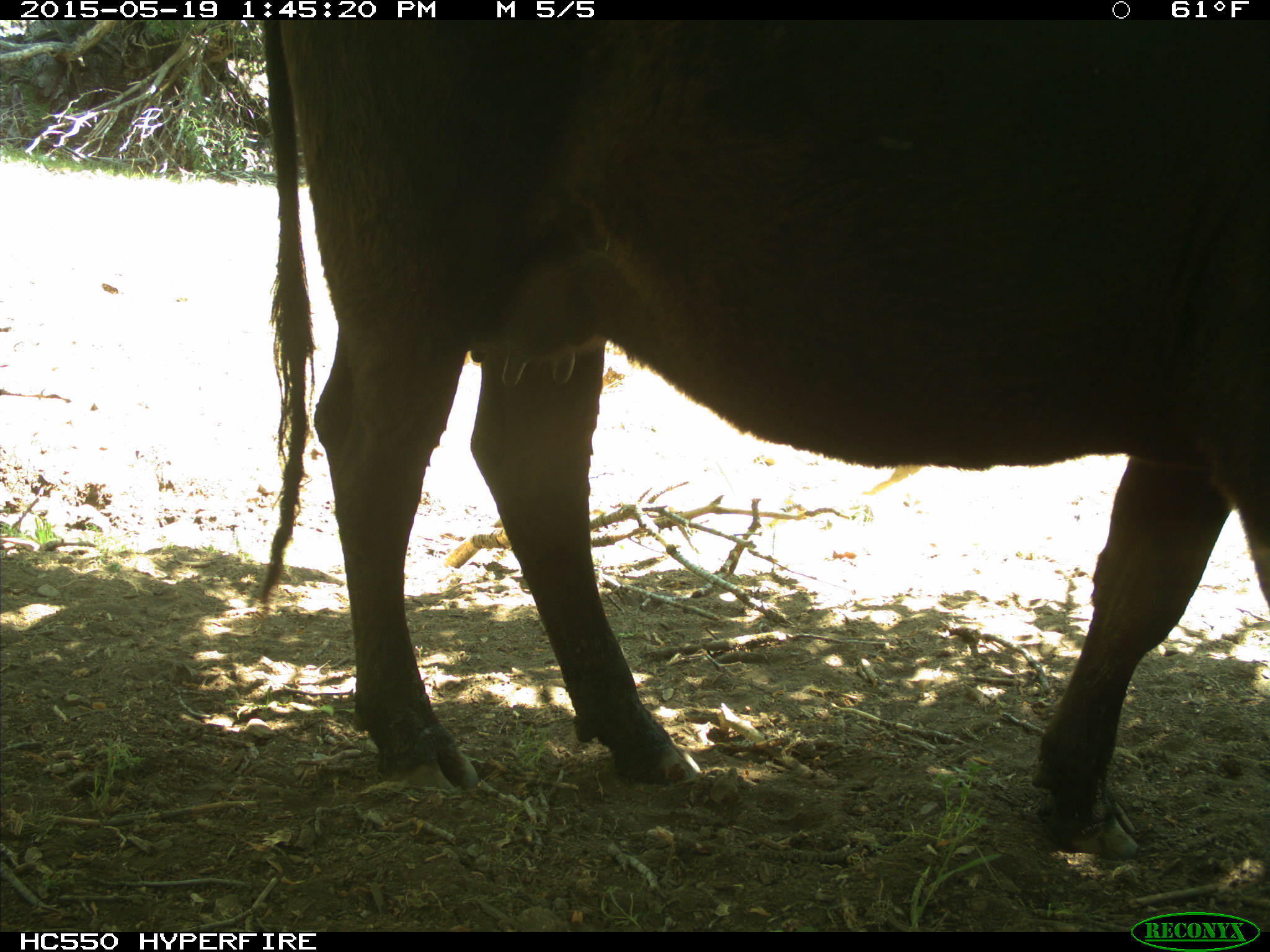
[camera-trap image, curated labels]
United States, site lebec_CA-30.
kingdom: Animalia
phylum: Chordata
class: Mammalia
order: Artiodactyla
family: Bovidae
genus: Bos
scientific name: Bos taurus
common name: domestic cow